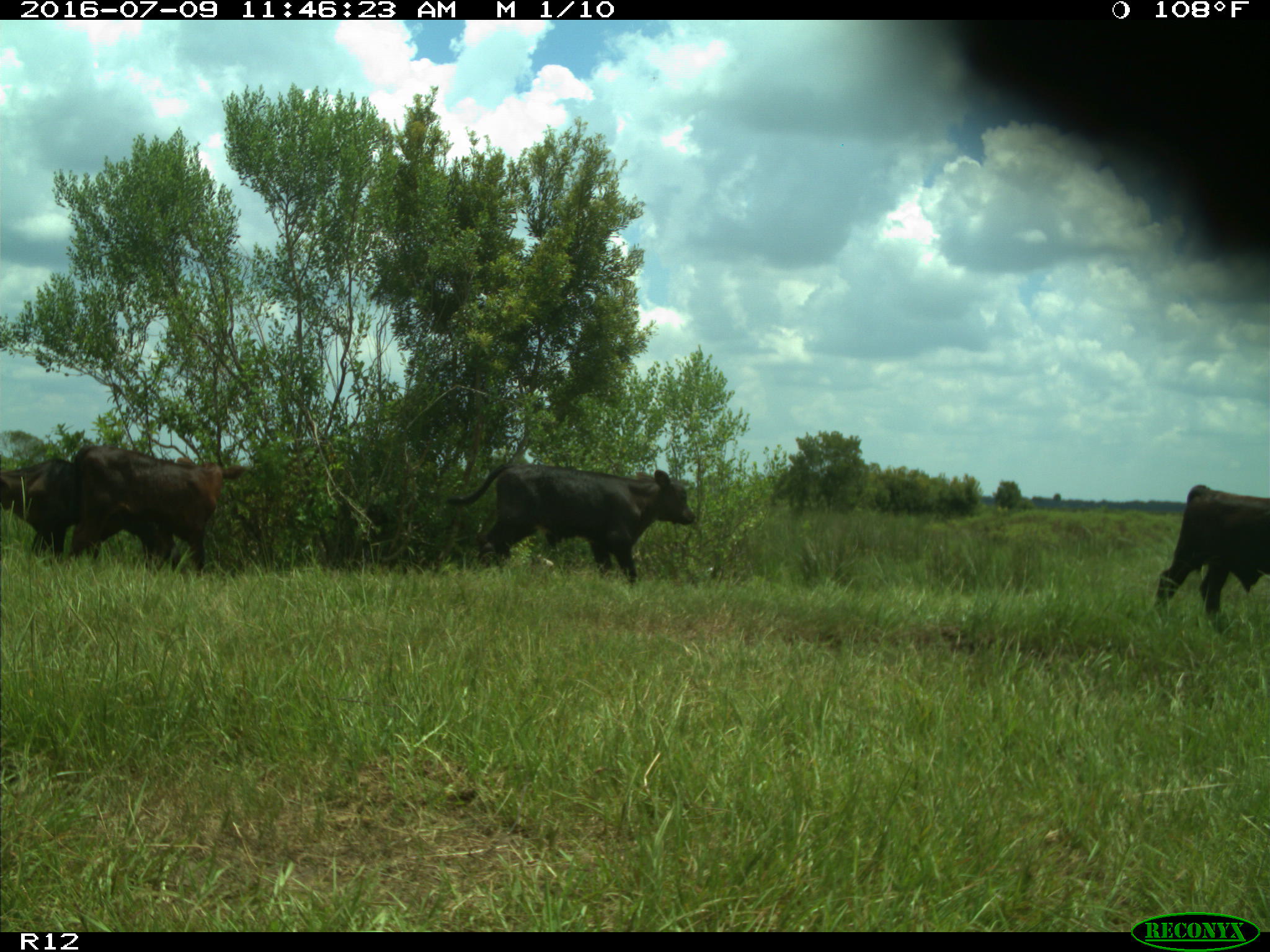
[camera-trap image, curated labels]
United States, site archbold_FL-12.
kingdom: Animalia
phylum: Chordata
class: Mammalia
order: Artiodactyla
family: Bovidae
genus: Bos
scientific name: Bos taurus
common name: domestic cow